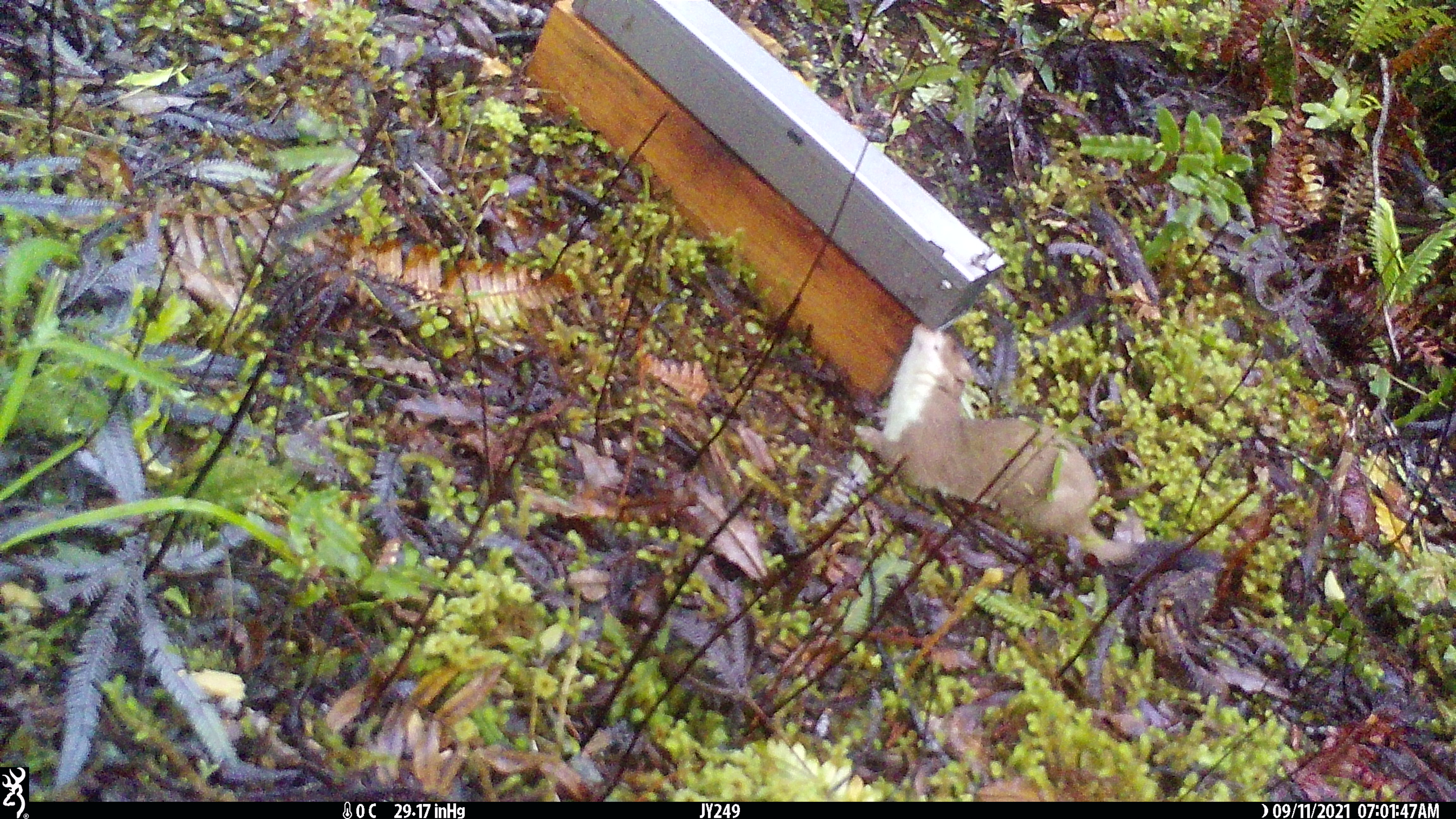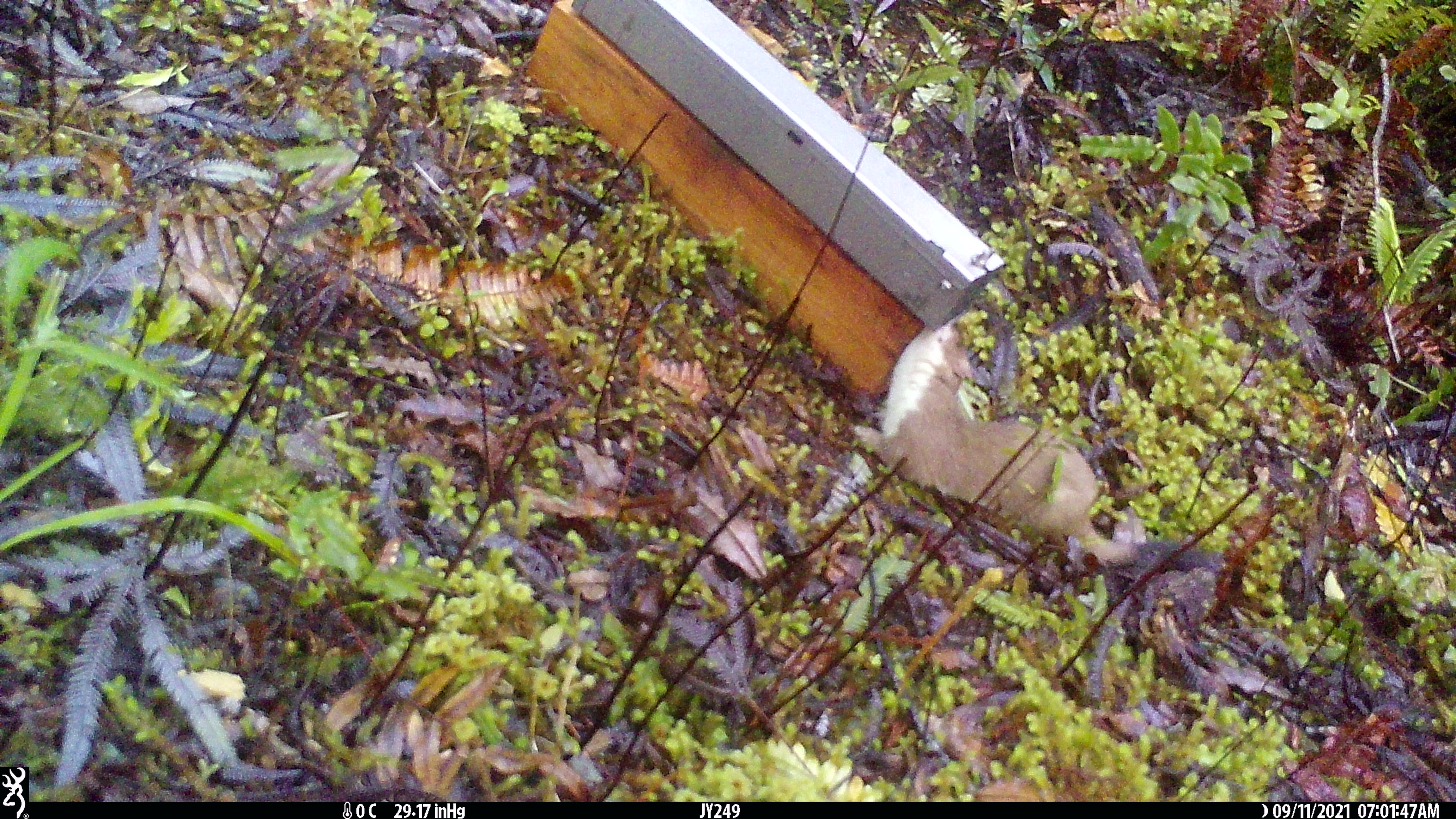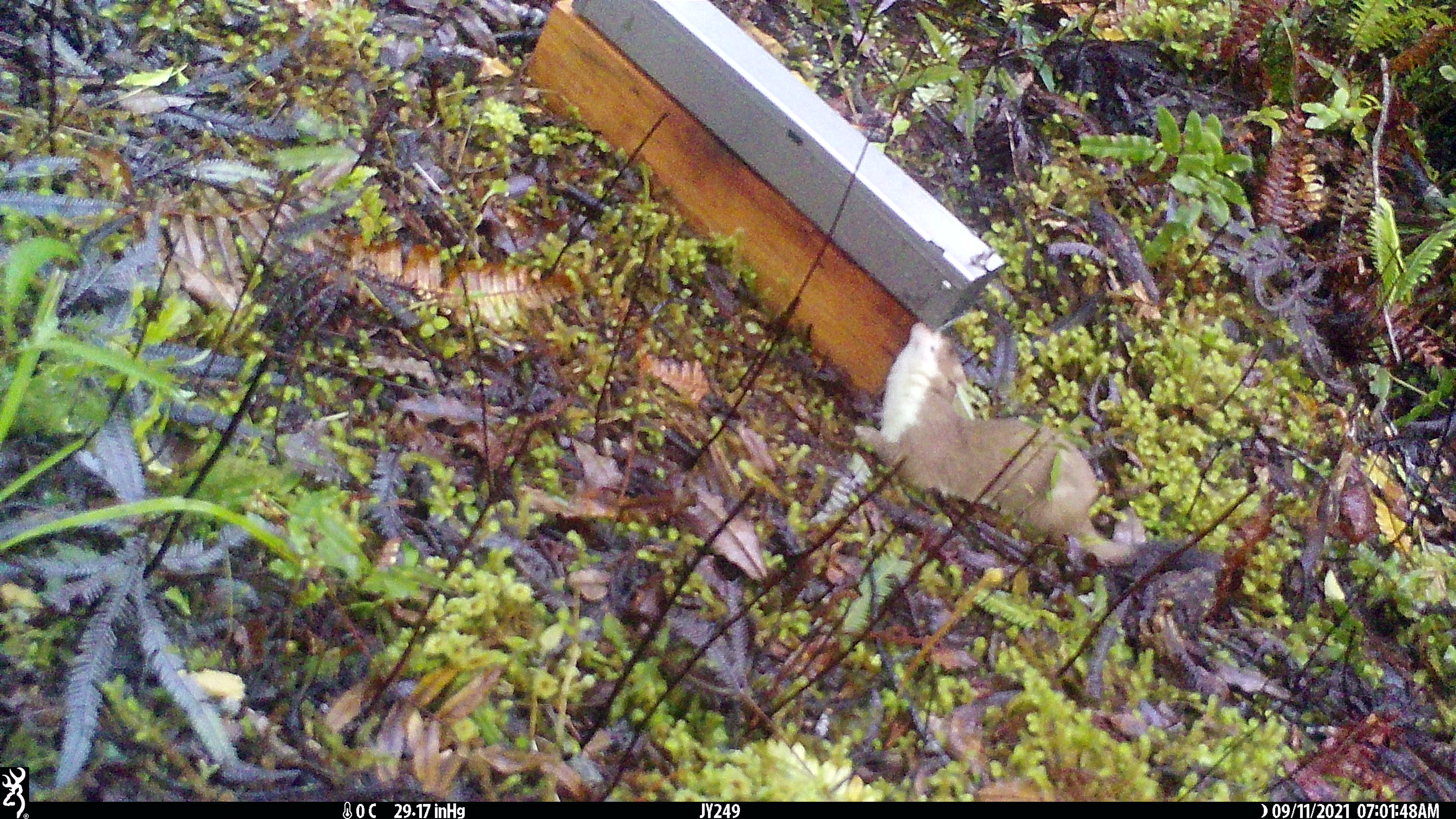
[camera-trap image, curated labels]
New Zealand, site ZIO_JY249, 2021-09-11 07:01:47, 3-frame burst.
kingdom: Animalia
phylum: Chordata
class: Mammalia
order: Carnivora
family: Mustelidae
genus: Mustela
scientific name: Mustela erminea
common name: stoat